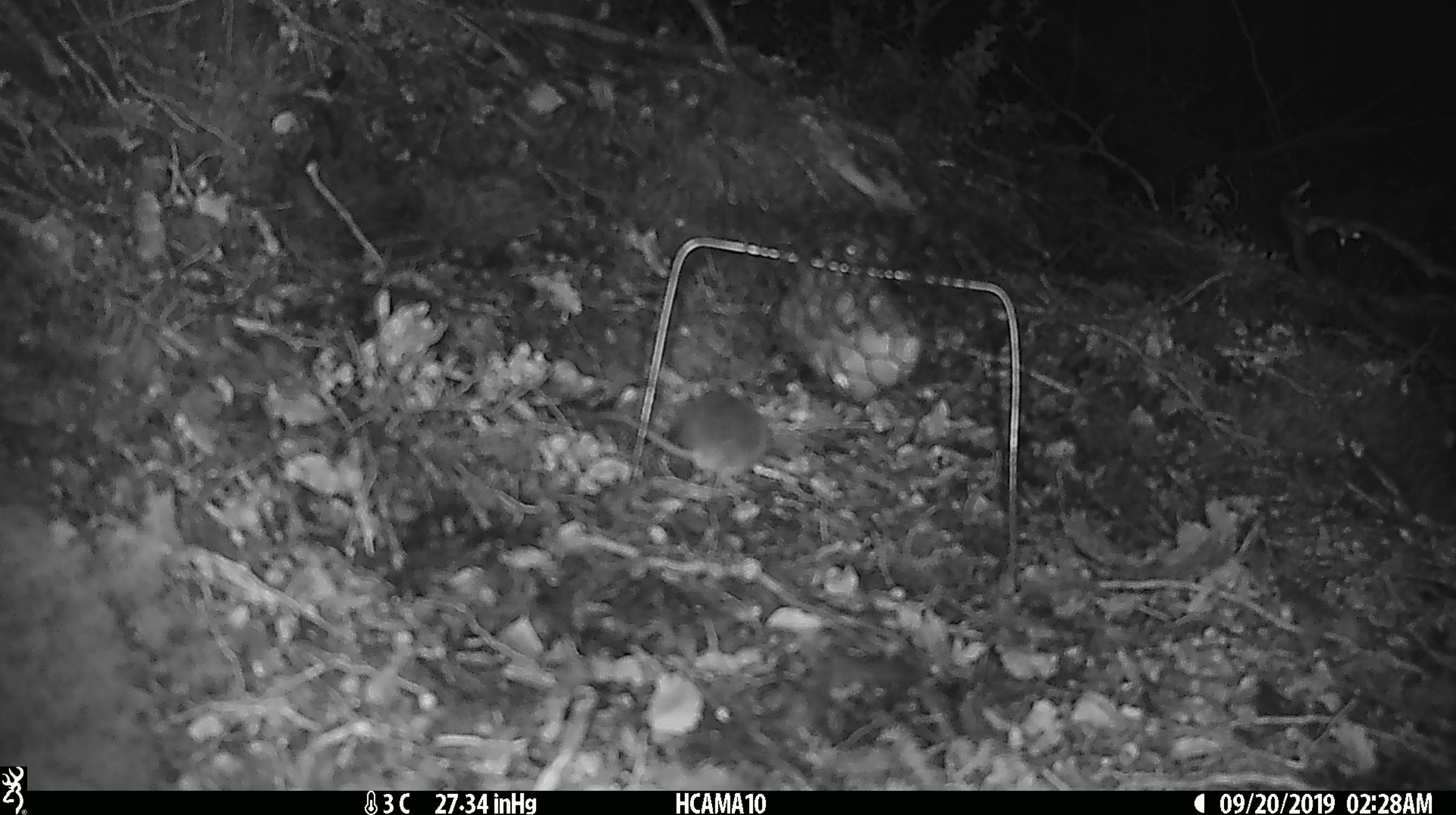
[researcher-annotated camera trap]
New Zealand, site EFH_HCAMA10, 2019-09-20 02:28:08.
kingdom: Animalia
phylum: Chordata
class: Mammalia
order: Rodentia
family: Muridae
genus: Mus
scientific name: Mus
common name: mouse